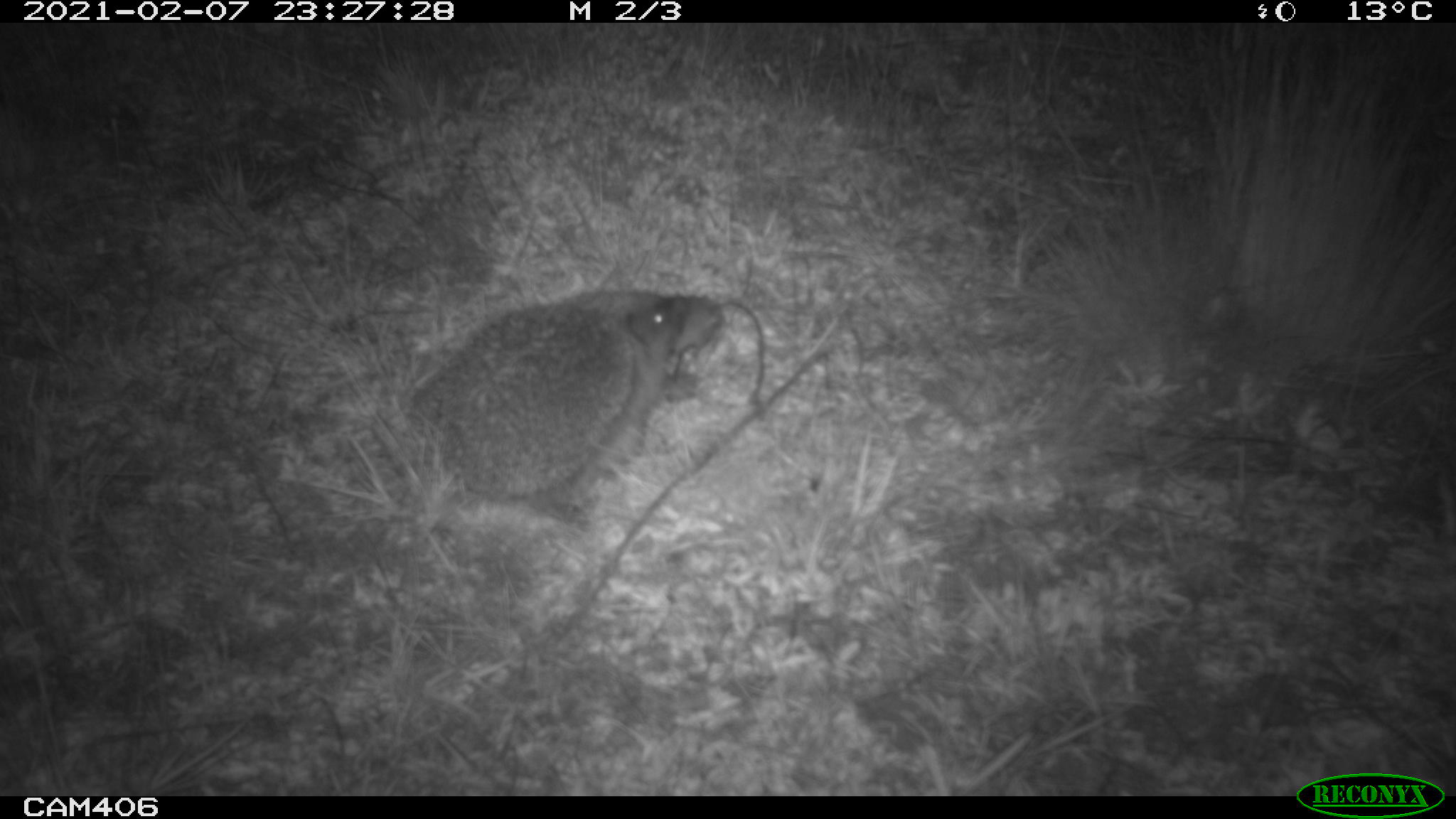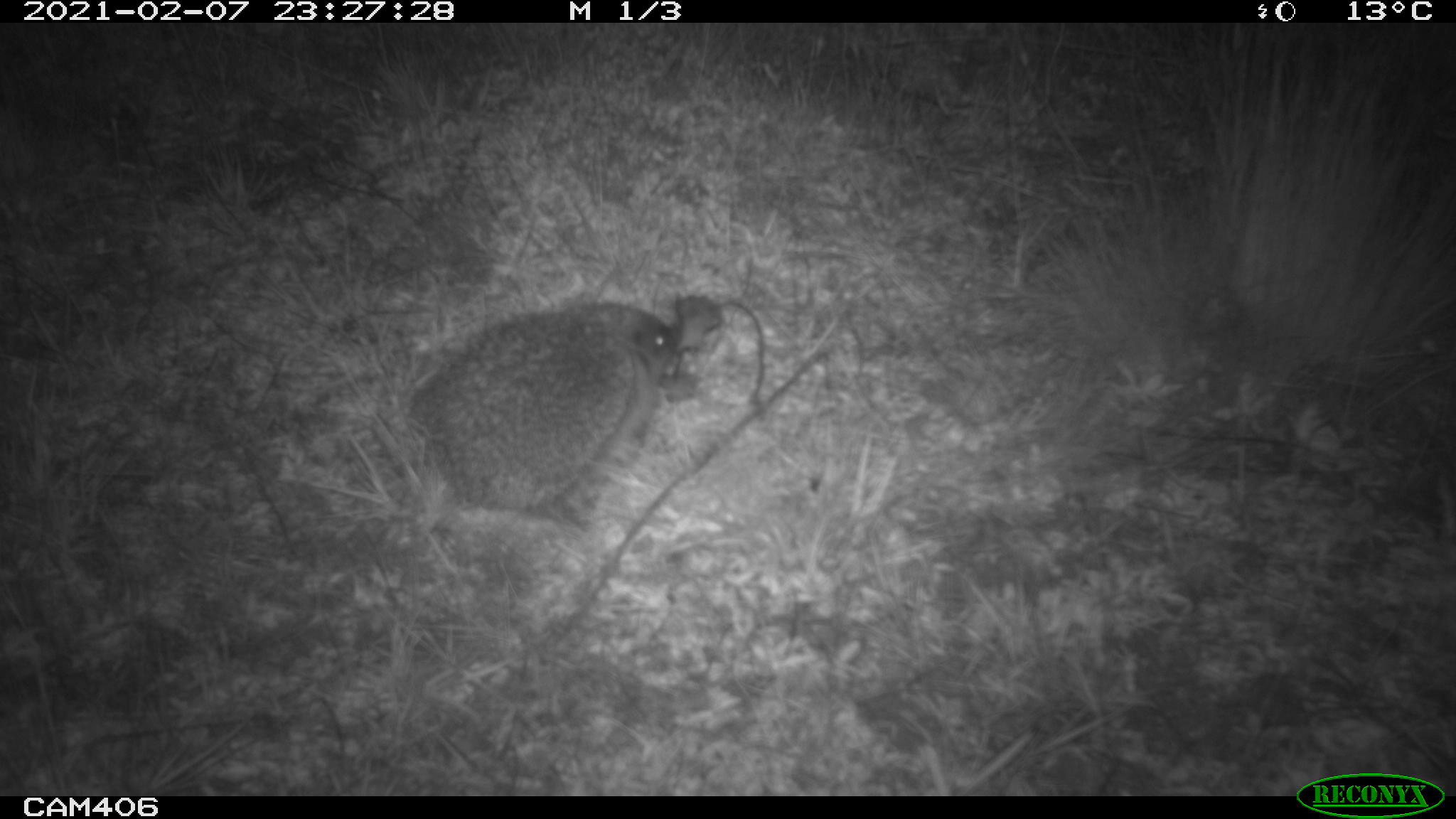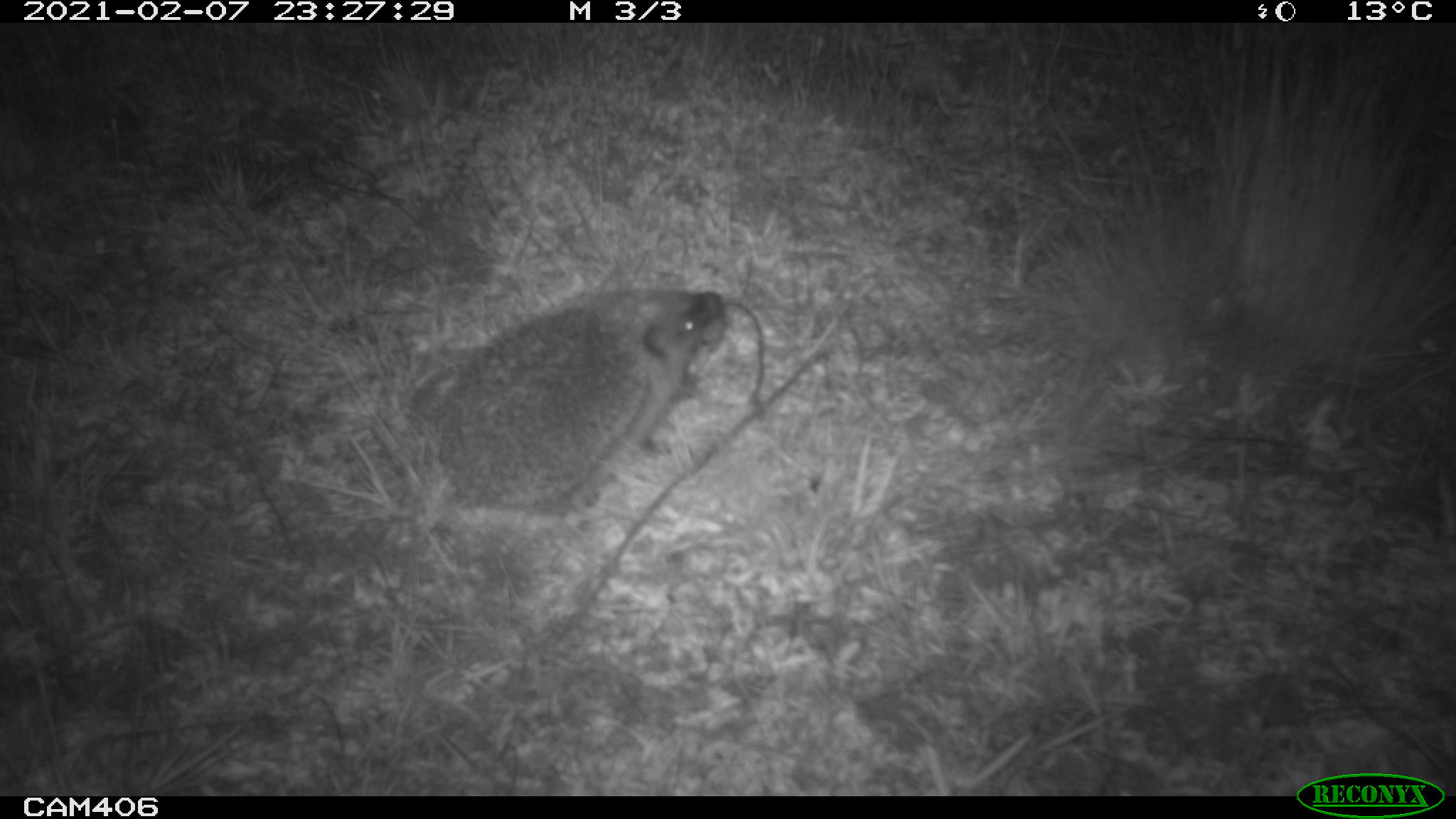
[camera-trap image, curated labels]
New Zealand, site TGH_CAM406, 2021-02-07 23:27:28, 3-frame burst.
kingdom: Animalia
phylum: Chordata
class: Mammalia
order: Eulipotyphla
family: Erinaceidae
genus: Erinaceus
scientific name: Erinaceus europaeus europaeus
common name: european hedgehog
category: hedgehog